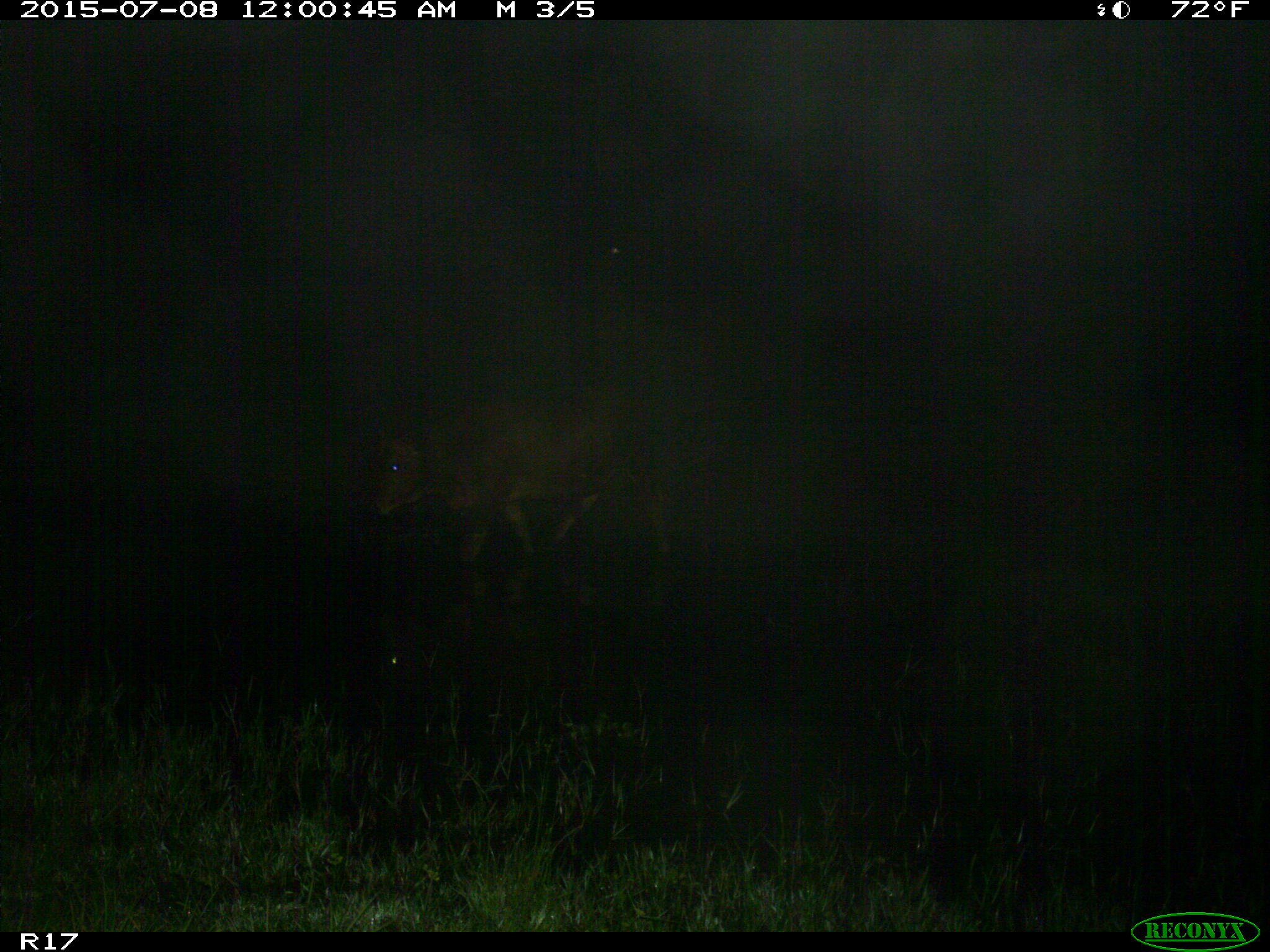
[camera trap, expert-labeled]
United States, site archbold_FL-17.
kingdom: Animalia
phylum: Chordata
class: Mammalia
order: Artiodactyla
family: Bovidae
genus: Bos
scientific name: Bos taurus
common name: domestic cow